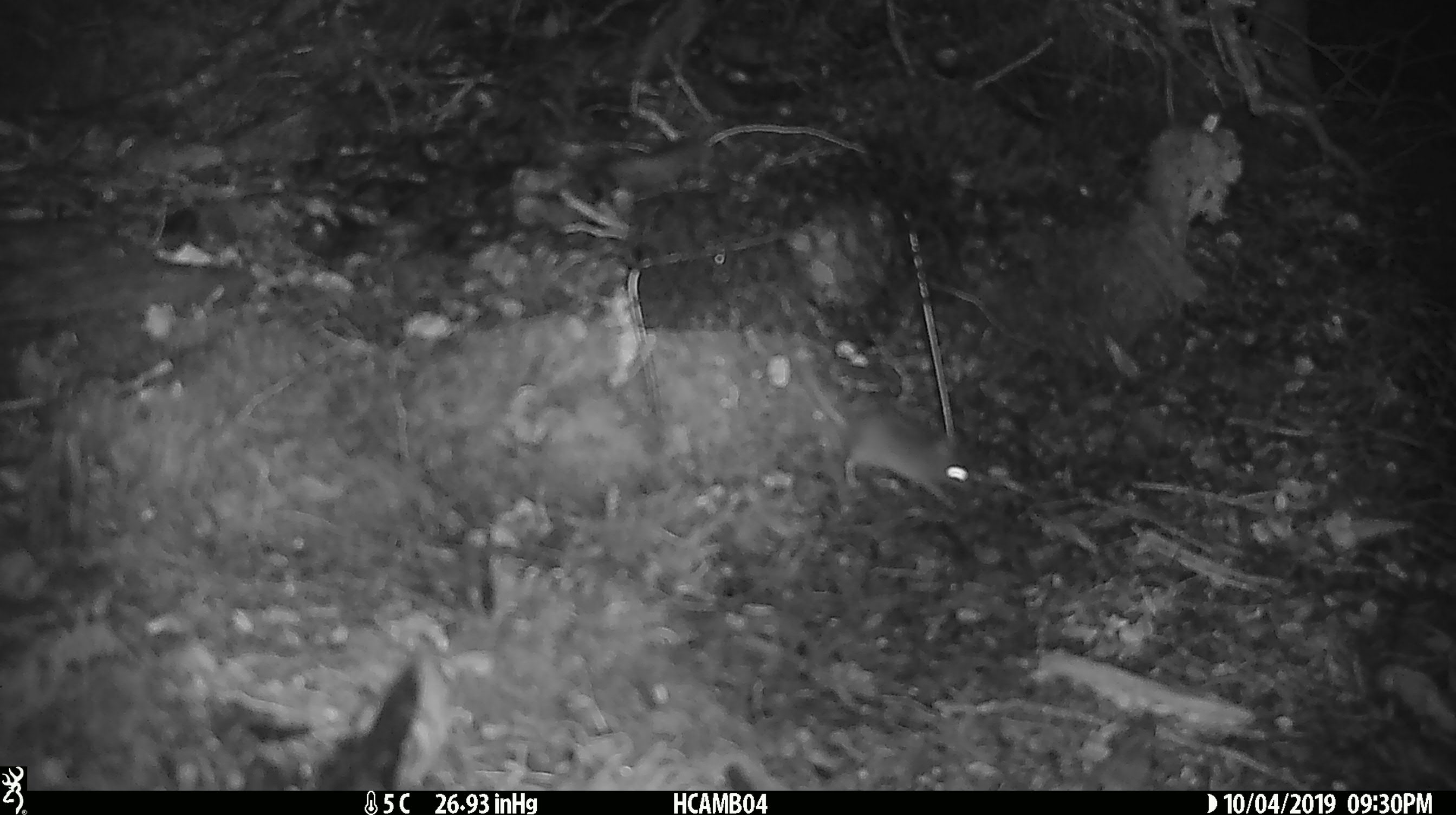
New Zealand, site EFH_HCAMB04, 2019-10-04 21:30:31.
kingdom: Animalia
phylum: Chordata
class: Mammalia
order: Rodentia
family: Muridae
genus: Mus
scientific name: Mus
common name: mouse